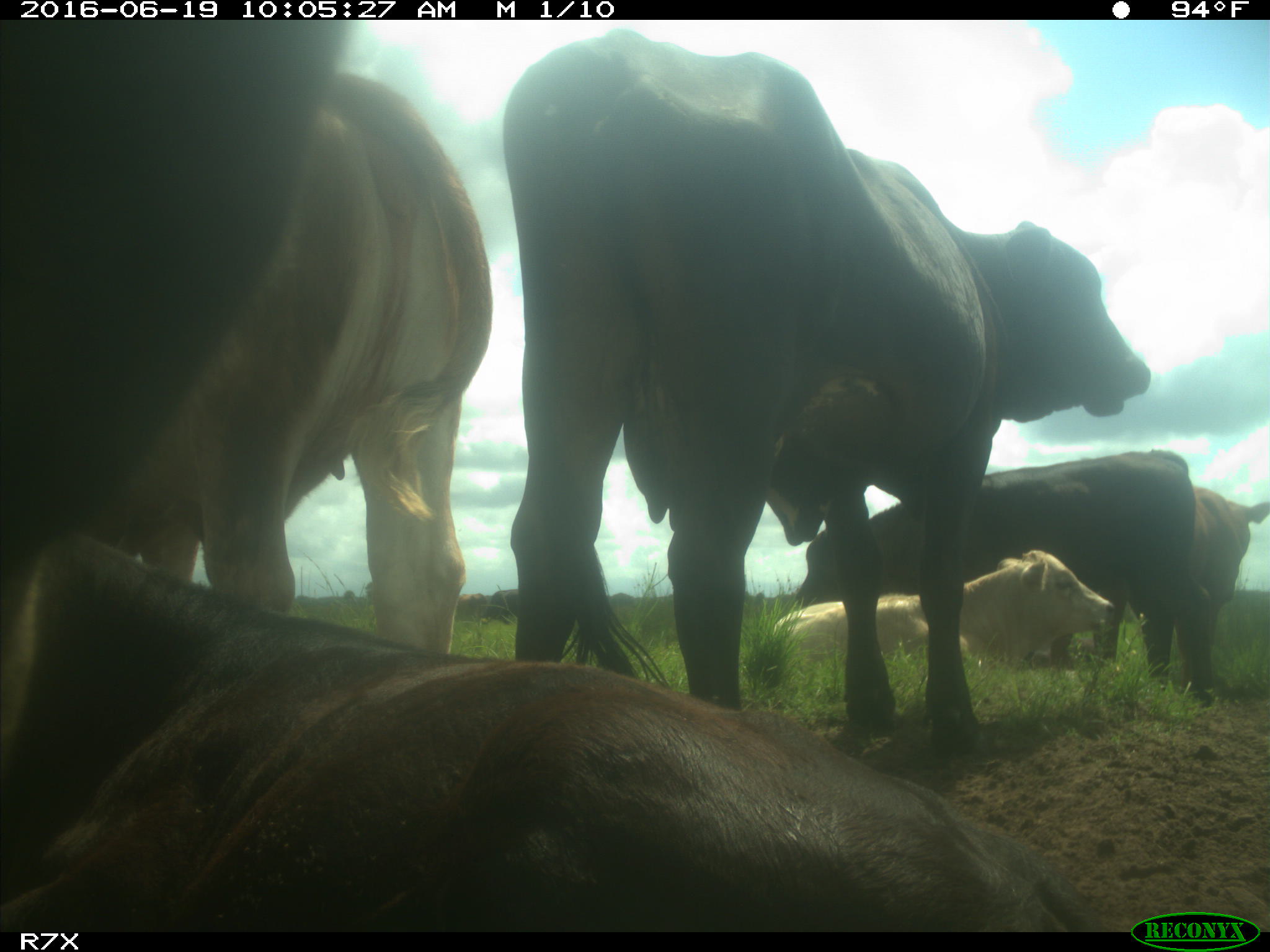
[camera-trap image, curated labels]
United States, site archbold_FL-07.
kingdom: Animalia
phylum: Chordata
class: Mammalia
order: Artiodactyla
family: Bovidae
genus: Bos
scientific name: Bos taurus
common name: domestic cow